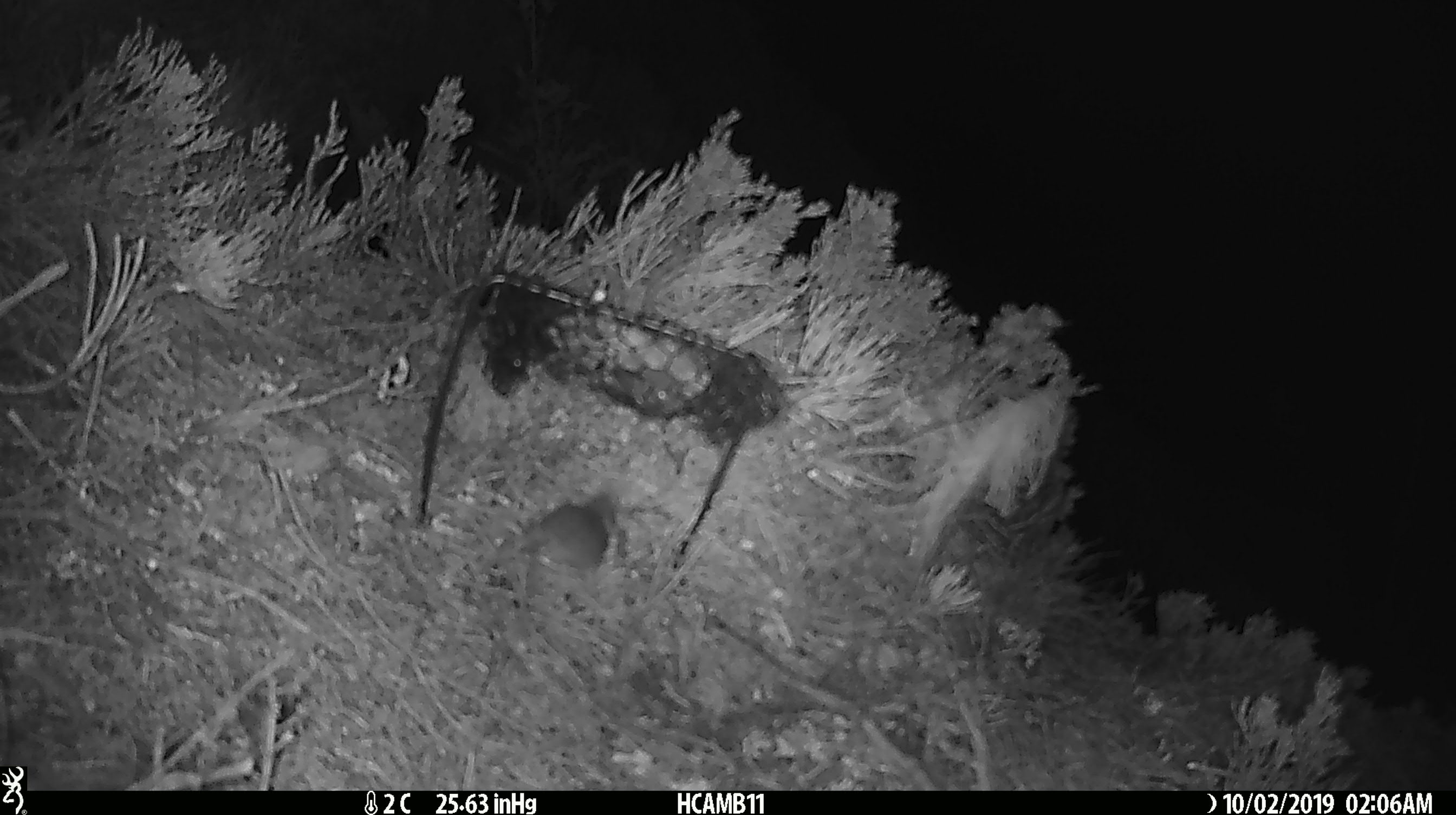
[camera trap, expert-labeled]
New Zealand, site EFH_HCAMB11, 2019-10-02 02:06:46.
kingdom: Animalia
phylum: Chordata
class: Mammalia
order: Rodentia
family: Muridae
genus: Mus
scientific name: Mus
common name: mouse